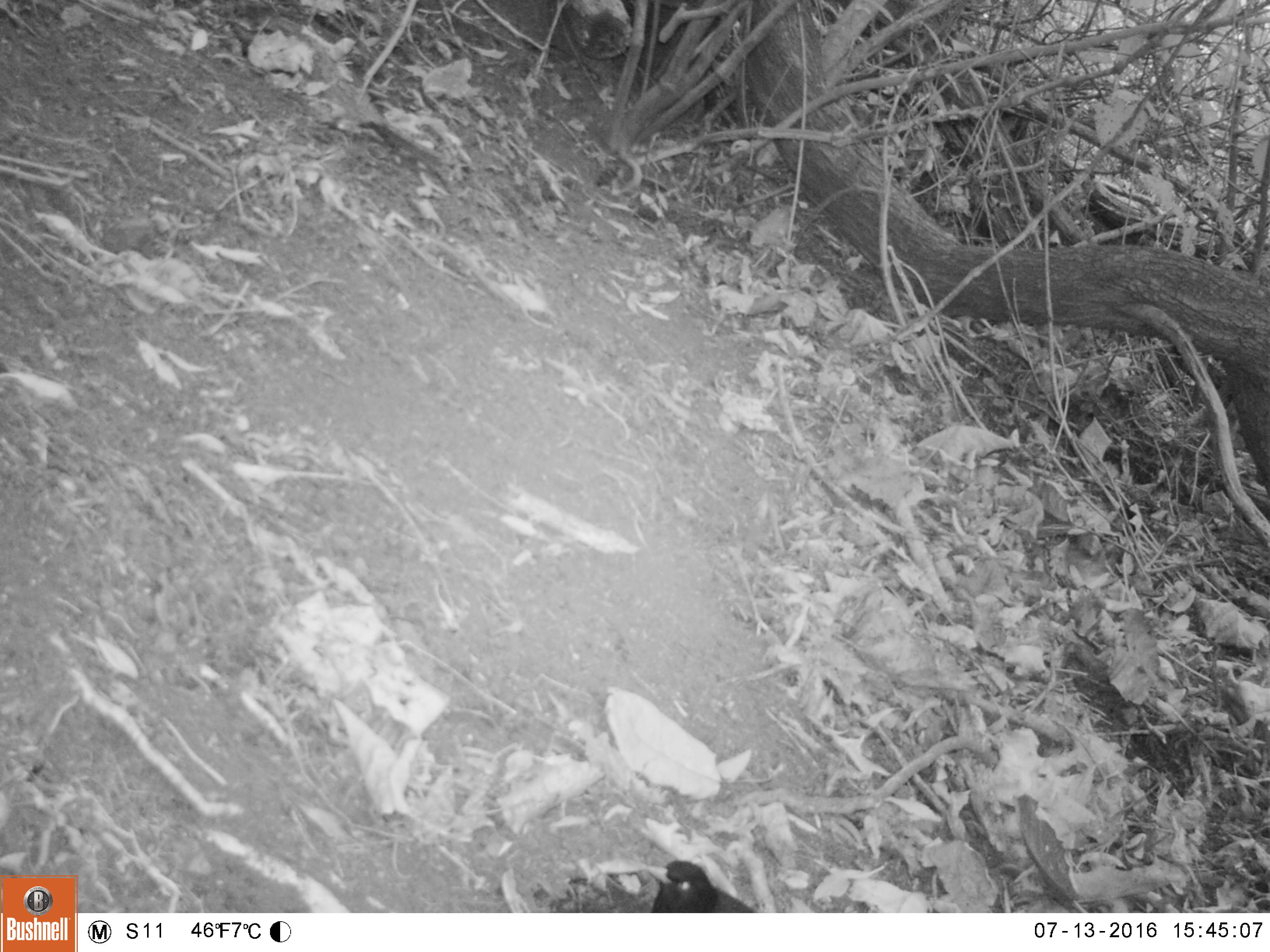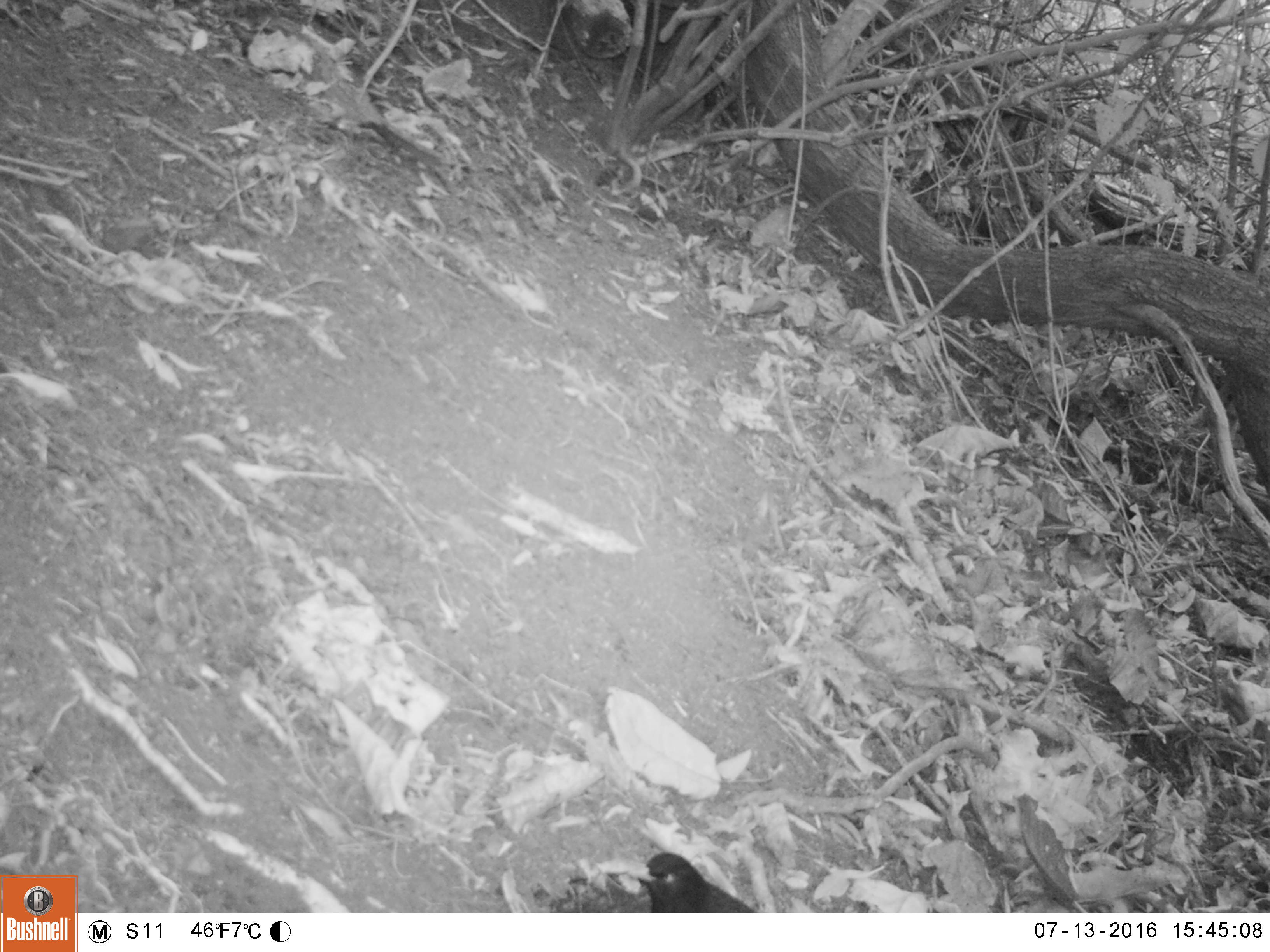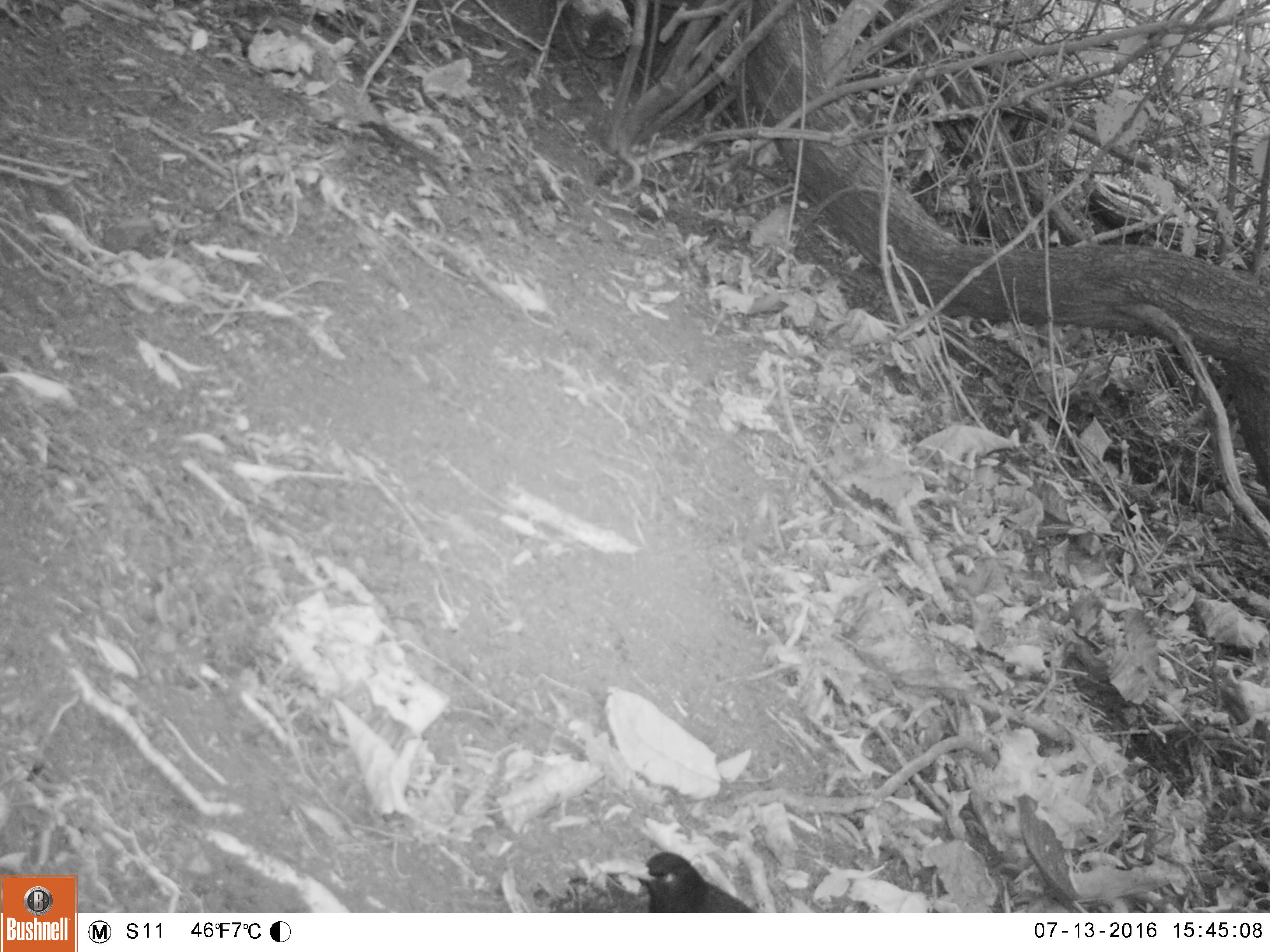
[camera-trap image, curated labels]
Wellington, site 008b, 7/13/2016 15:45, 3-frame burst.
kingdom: Animalia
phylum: Chordata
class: Aves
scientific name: Aves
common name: bird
Bird (Aves).